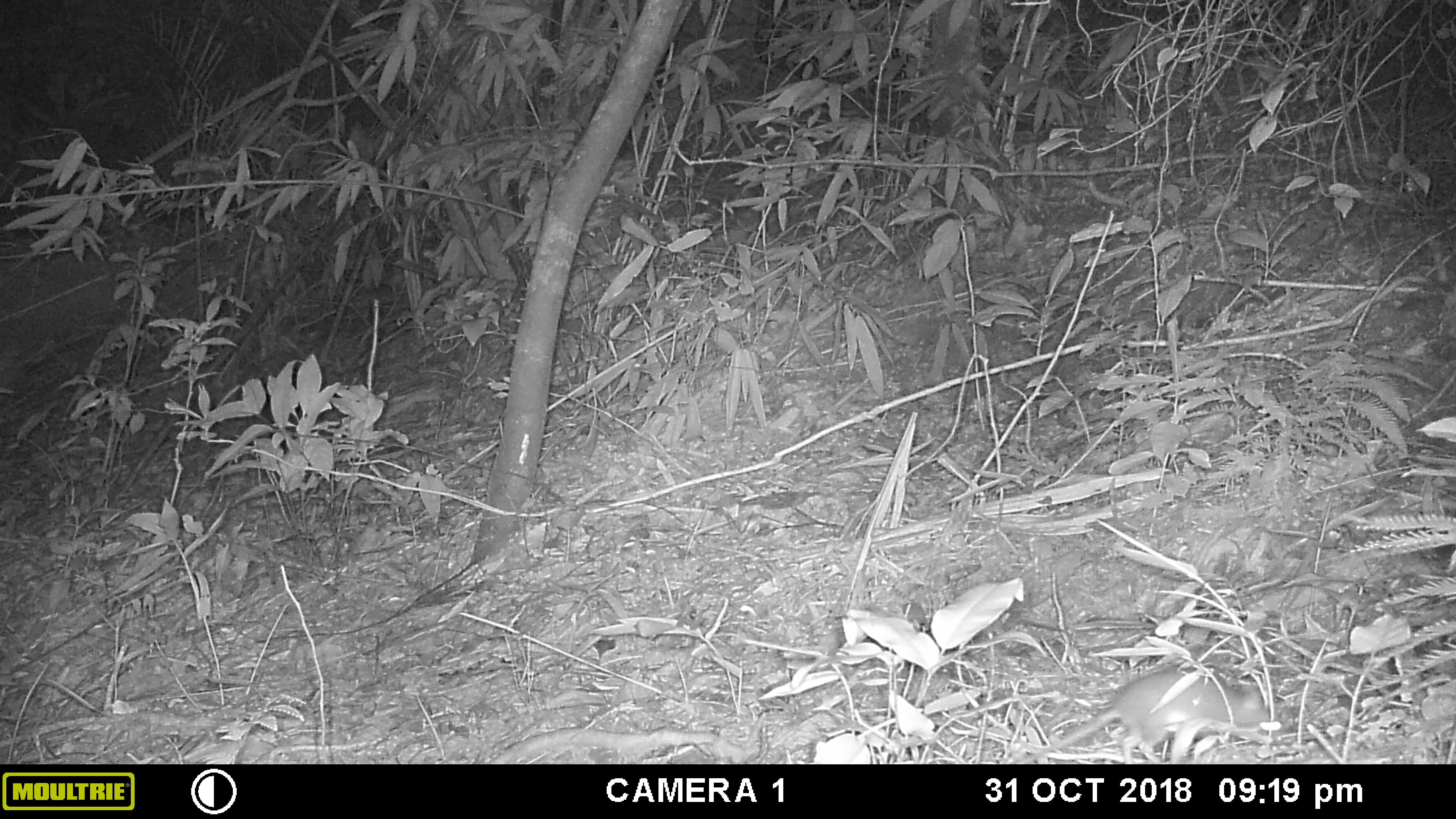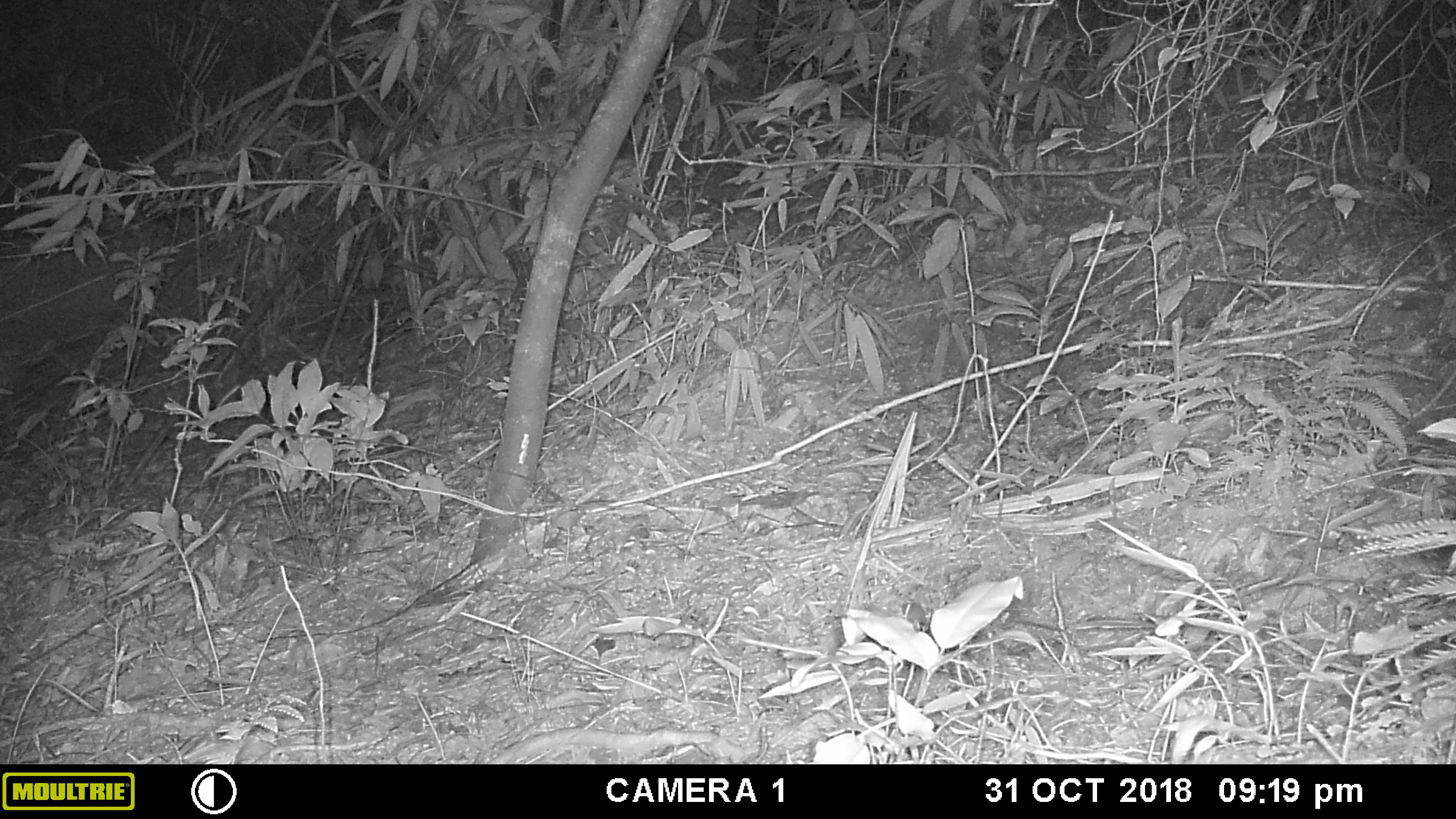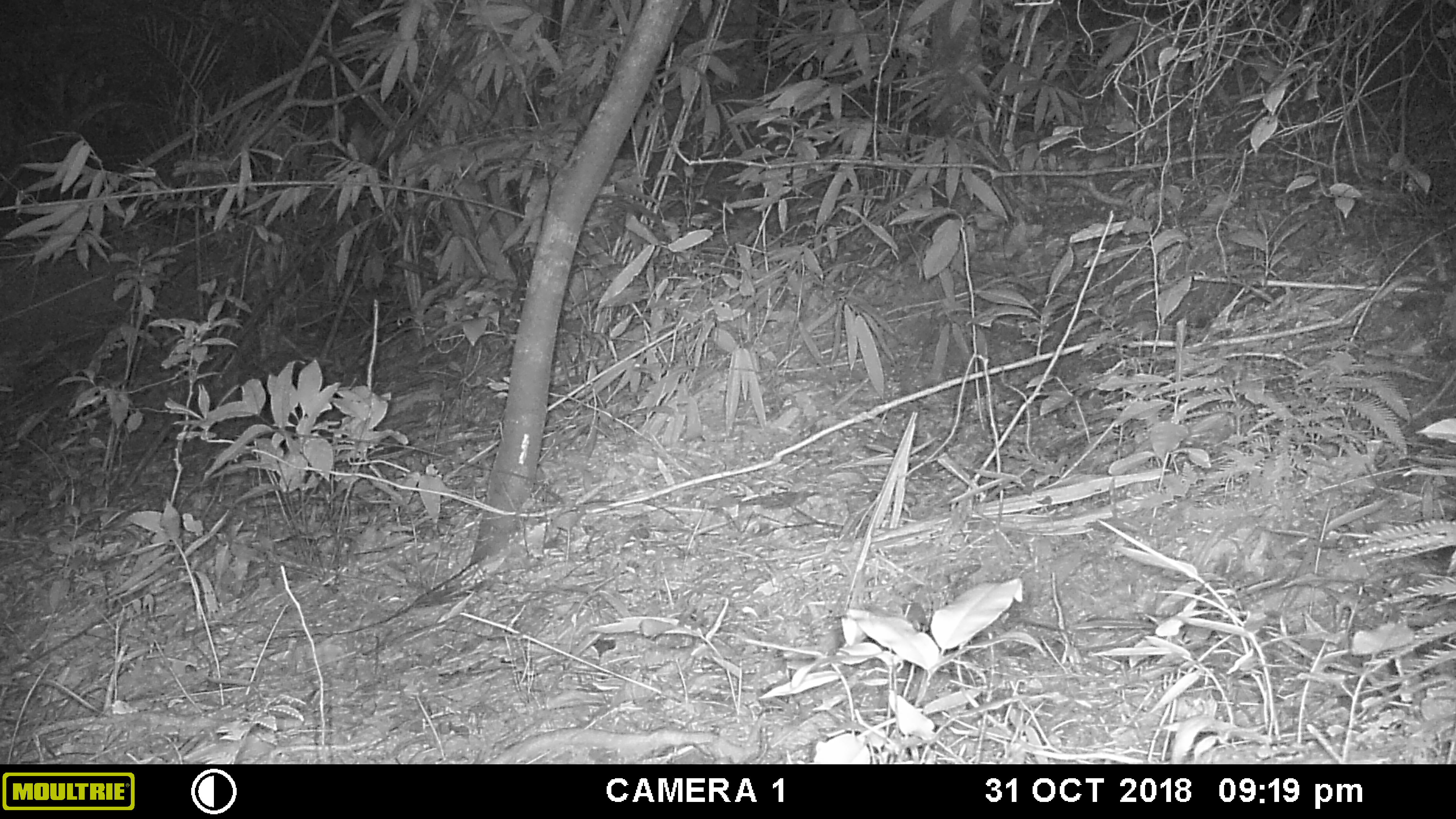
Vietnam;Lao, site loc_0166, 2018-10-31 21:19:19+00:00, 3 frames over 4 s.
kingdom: Animalia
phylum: Chordata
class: Mammalia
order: Rodentia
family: Muridae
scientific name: Muridae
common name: old-world mice and rats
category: unidentified murid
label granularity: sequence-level